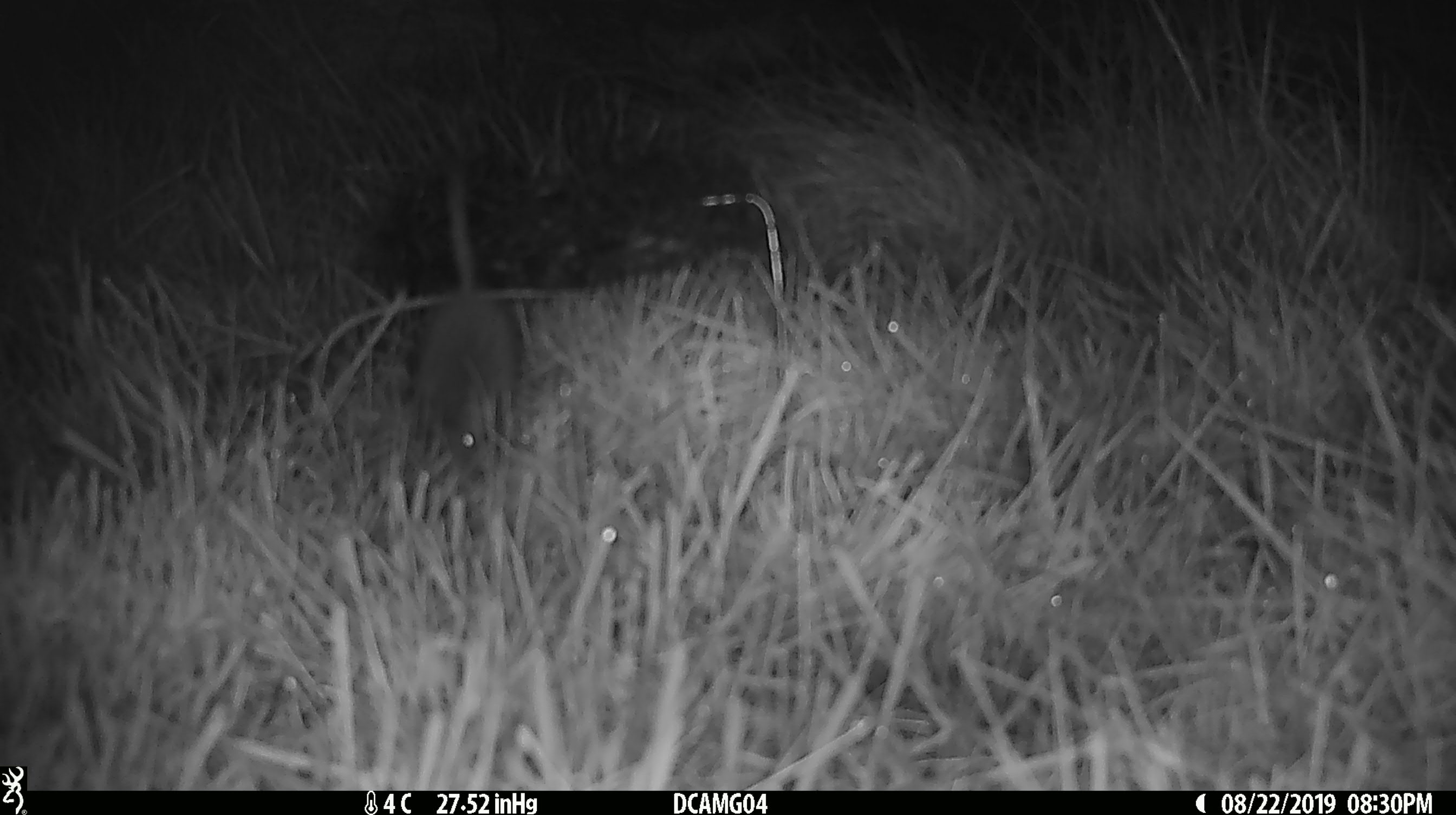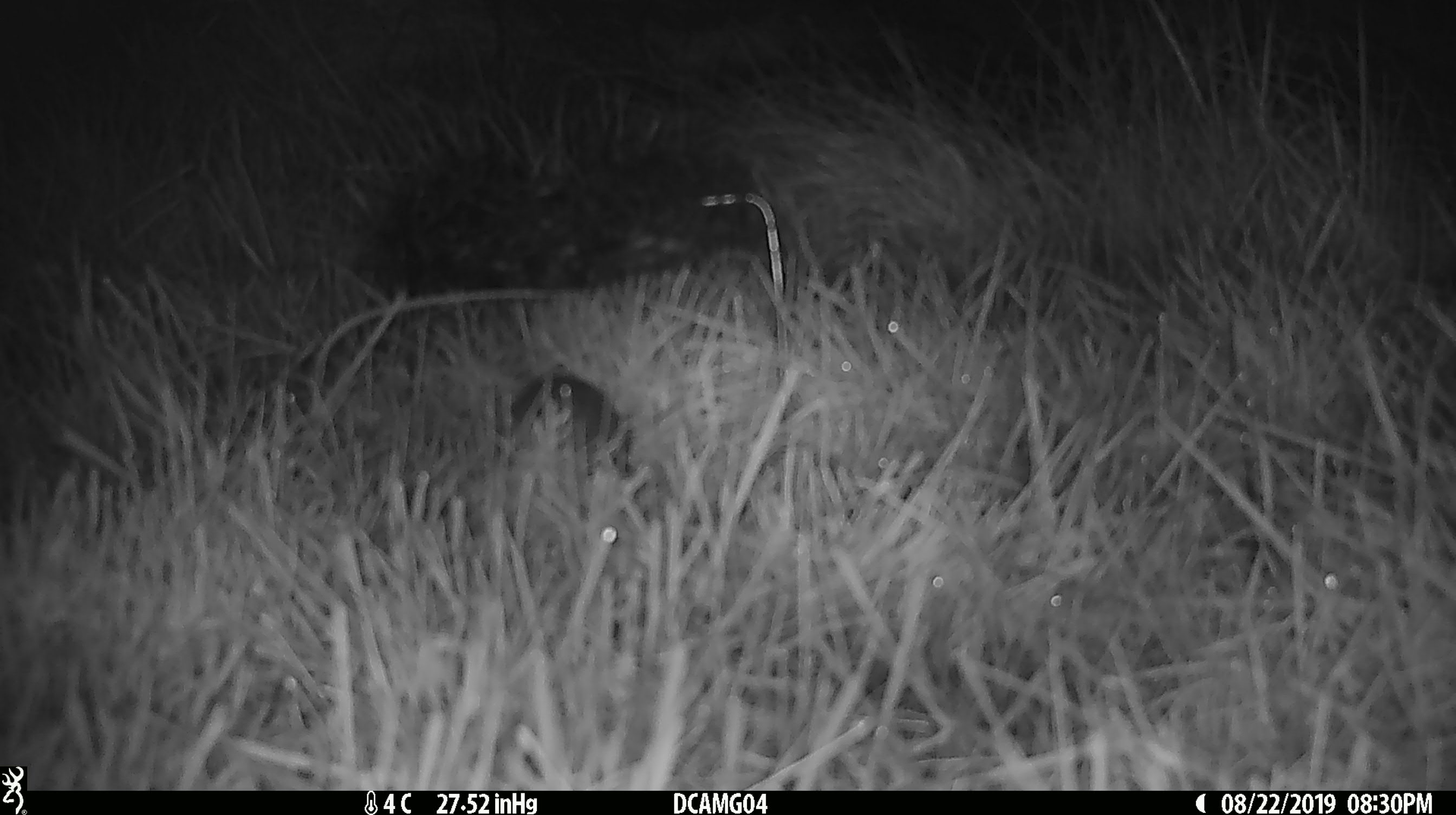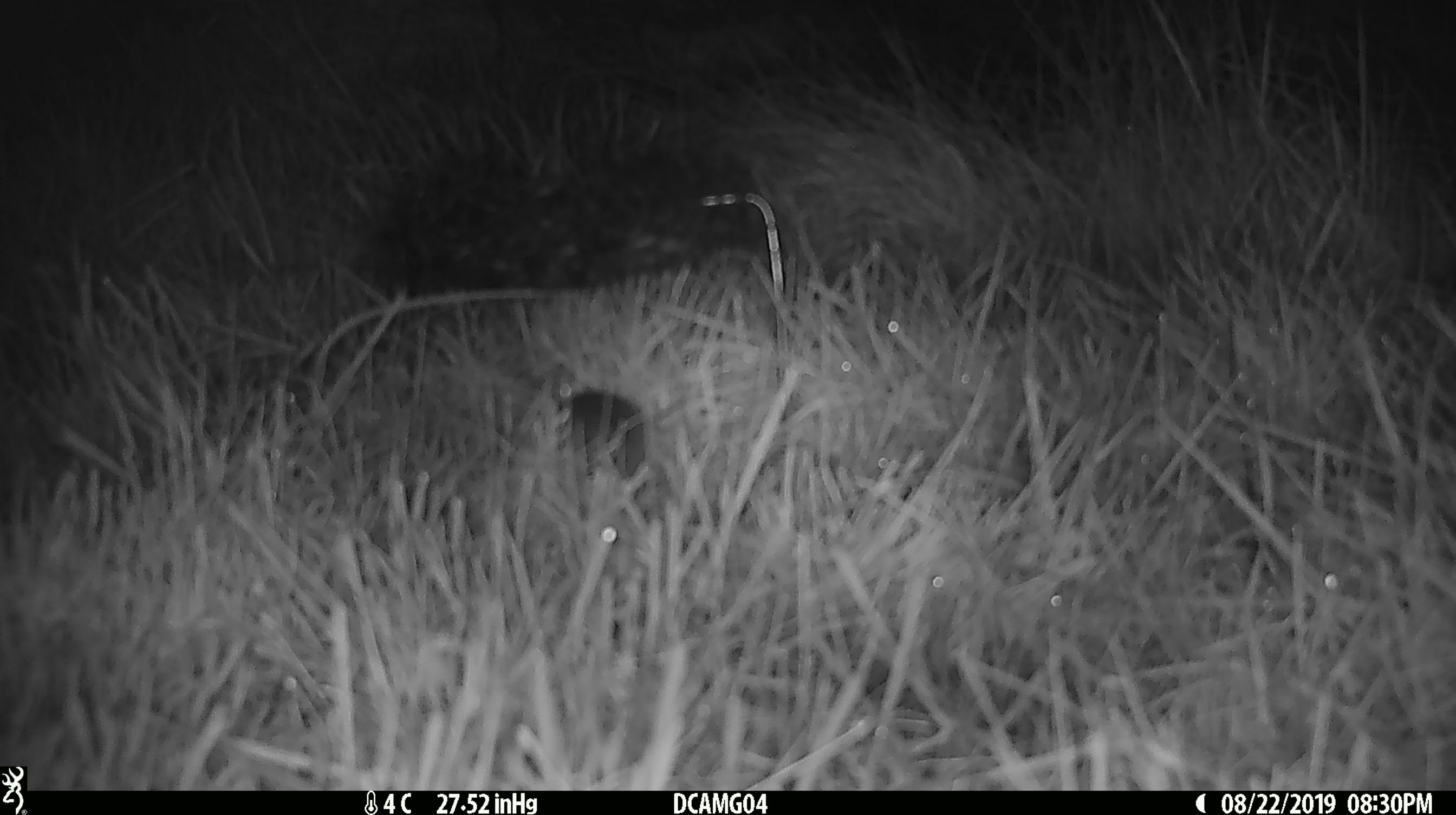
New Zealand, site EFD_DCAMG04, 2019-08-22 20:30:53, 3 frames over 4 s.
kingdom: Animalia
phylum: Chordata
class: Mammalia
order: Rodentia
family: Muridae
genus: Mus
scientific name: Mus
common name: mouse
Mouse (Mus).